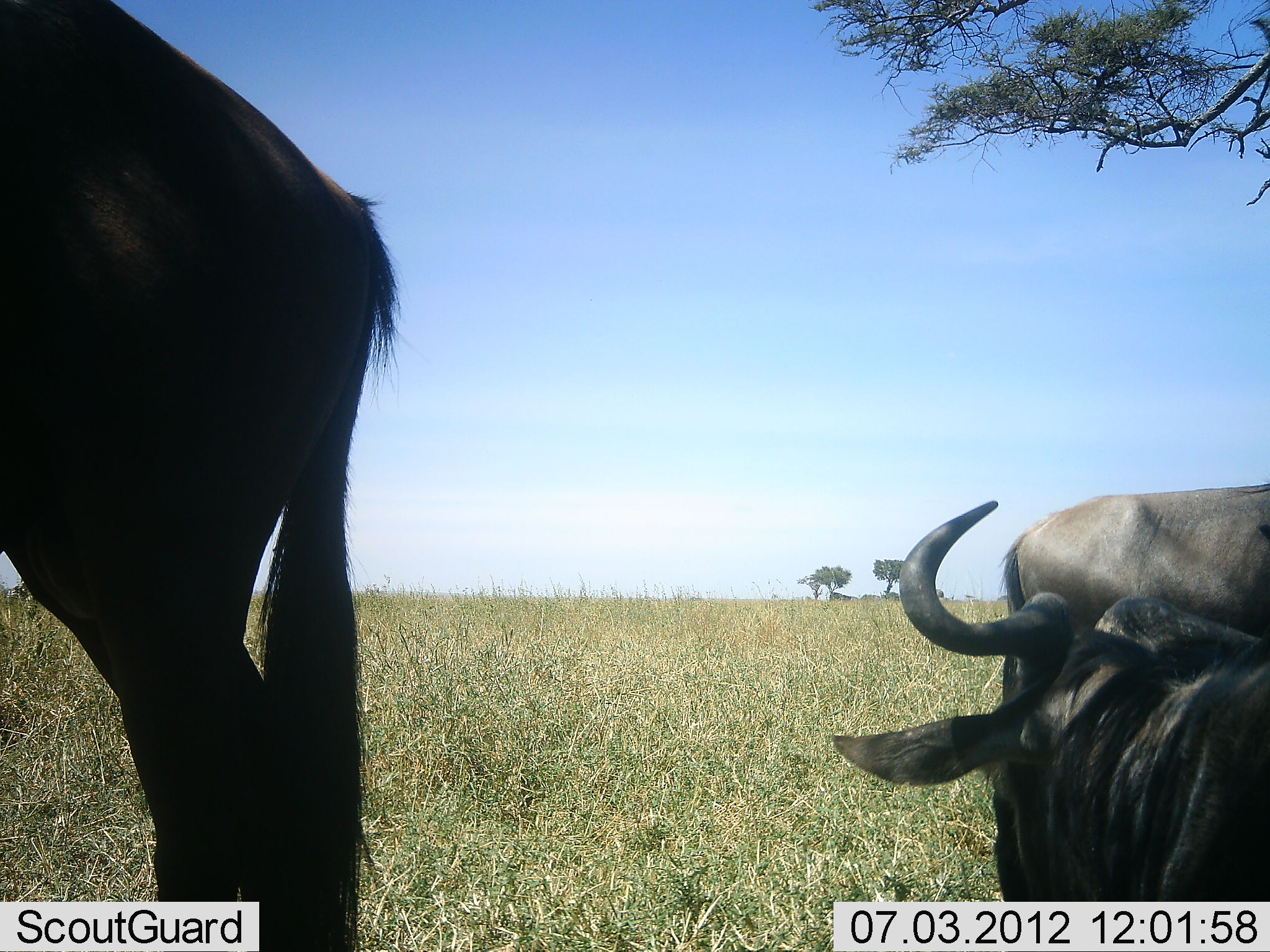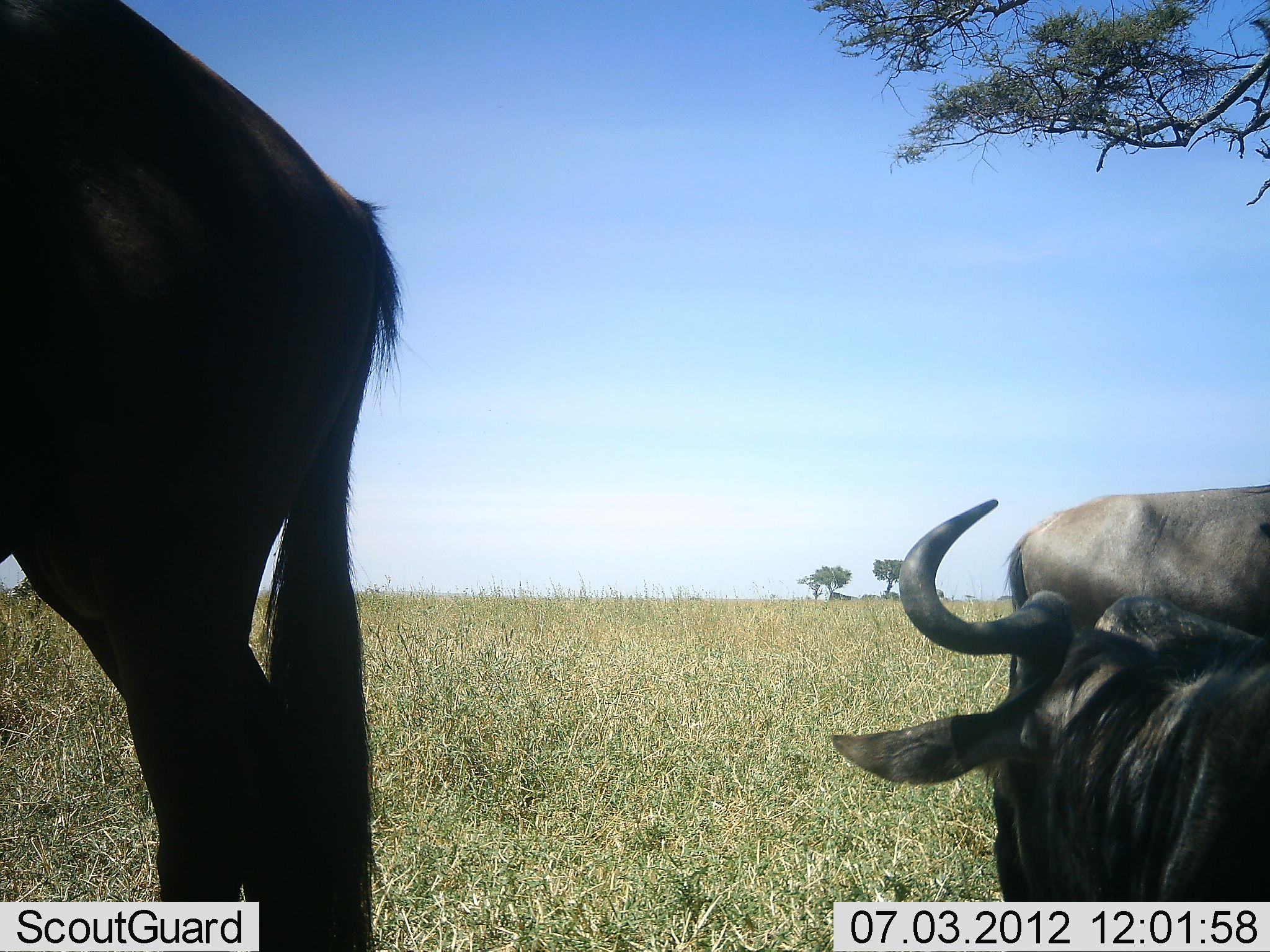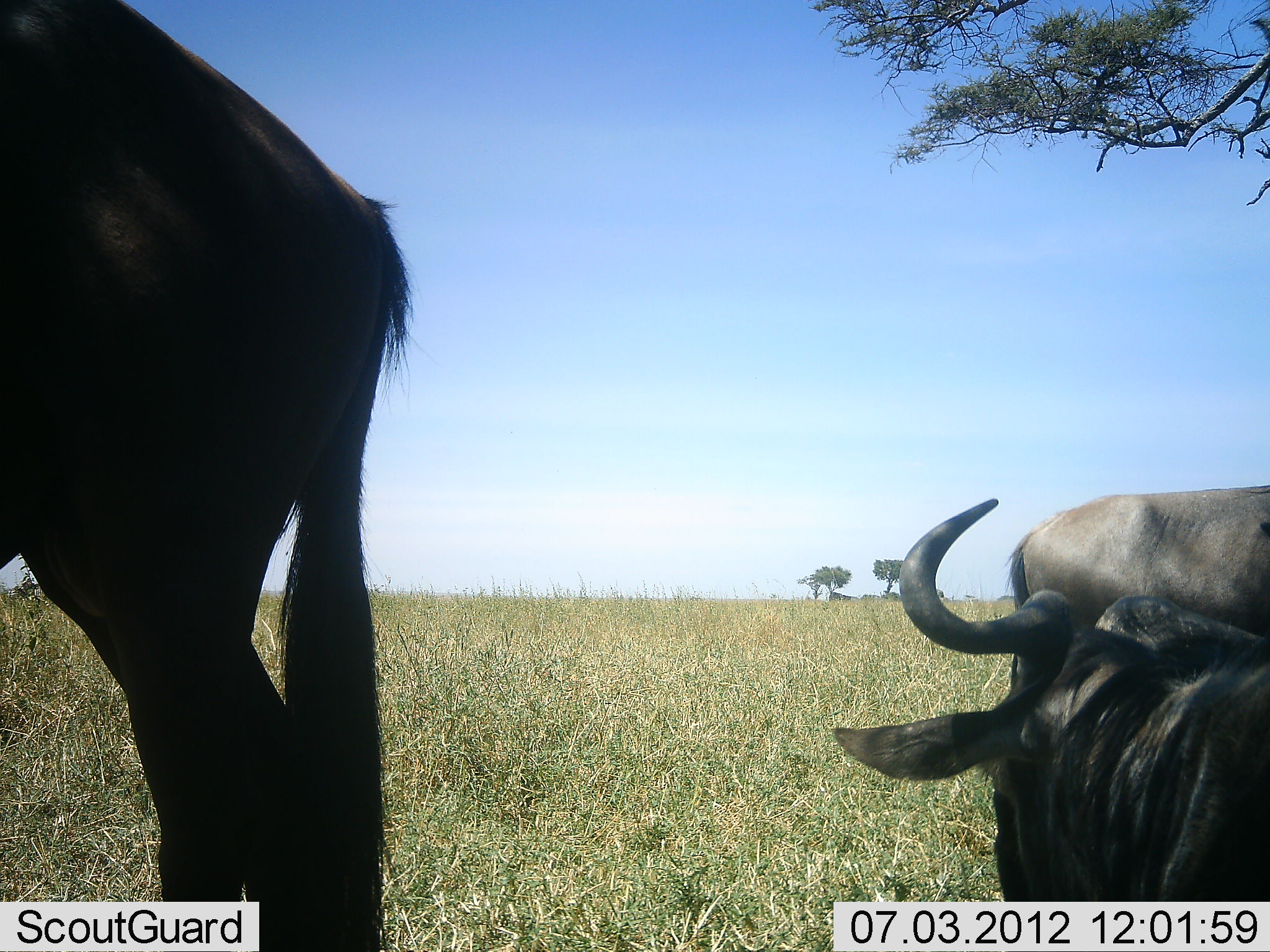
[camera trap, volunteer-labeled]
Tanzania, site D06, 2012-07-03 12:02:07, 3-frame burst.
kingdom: Animalia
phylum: Chordata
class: Mammalia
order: Artiodactyla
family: Bovidae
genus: Connochaetes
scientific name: Connochaetes taurinus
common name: blue wildebeest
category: wildebeest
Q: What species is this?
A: Wildebeest (blue wildebeest) (Connochaetes taurinus).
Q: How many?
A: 3.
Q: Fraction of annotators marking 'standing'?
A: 80%.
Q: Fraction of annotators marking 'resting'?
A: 80%.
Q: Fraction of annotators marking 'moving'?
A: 0%.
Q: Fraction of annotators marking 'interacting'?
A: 0%.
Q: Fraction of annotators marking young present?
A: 0%.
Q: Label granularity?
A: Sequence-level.